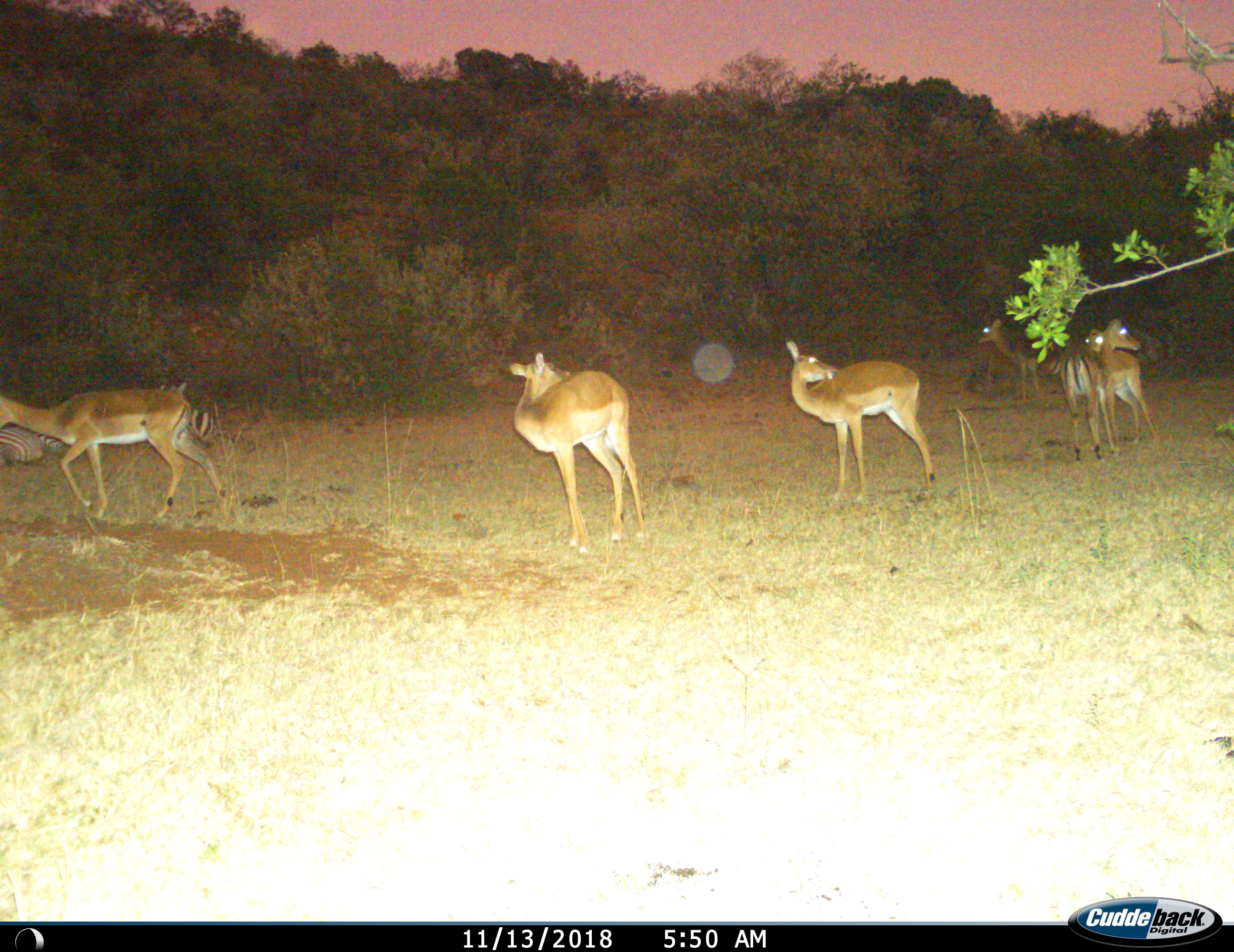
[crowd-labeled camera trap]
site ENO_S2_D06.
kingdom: Animalia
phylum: Chordata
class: Mammalia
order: Artiodactyla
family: Bovidae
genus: Aepyceros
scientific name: Aepyceros melampus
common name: impala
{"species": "impala (Aepyceros melampus)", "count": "6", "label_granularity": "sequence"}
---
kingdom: Animalia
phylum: Chordata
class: Mammalia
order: Perissodactyla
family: Equidae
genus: Equus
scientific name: Equus quagga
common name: plains zebra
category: zebraplains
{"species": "zebraplains (plains zebra) (Equus quagga)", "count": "2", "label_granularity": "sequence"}